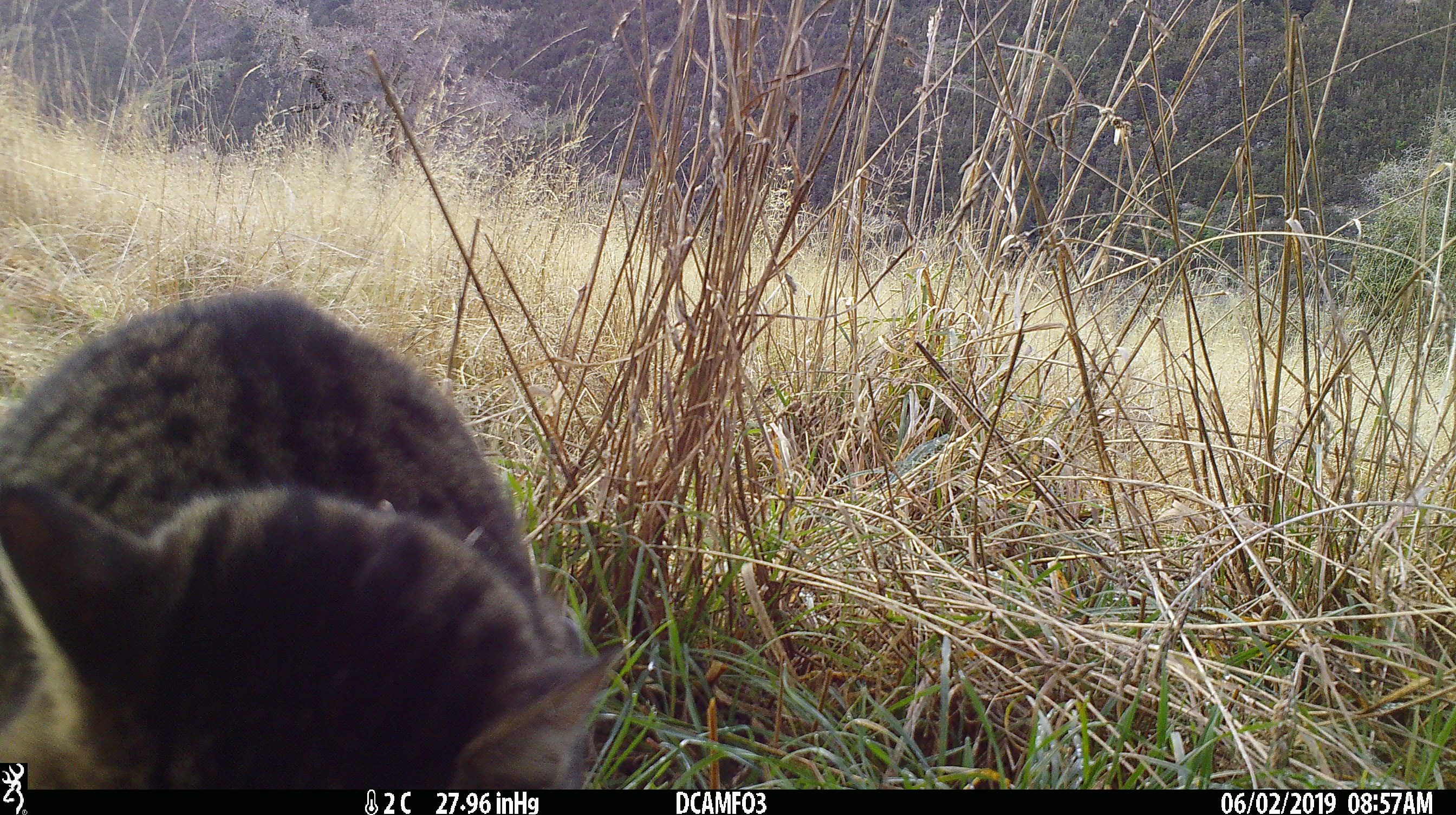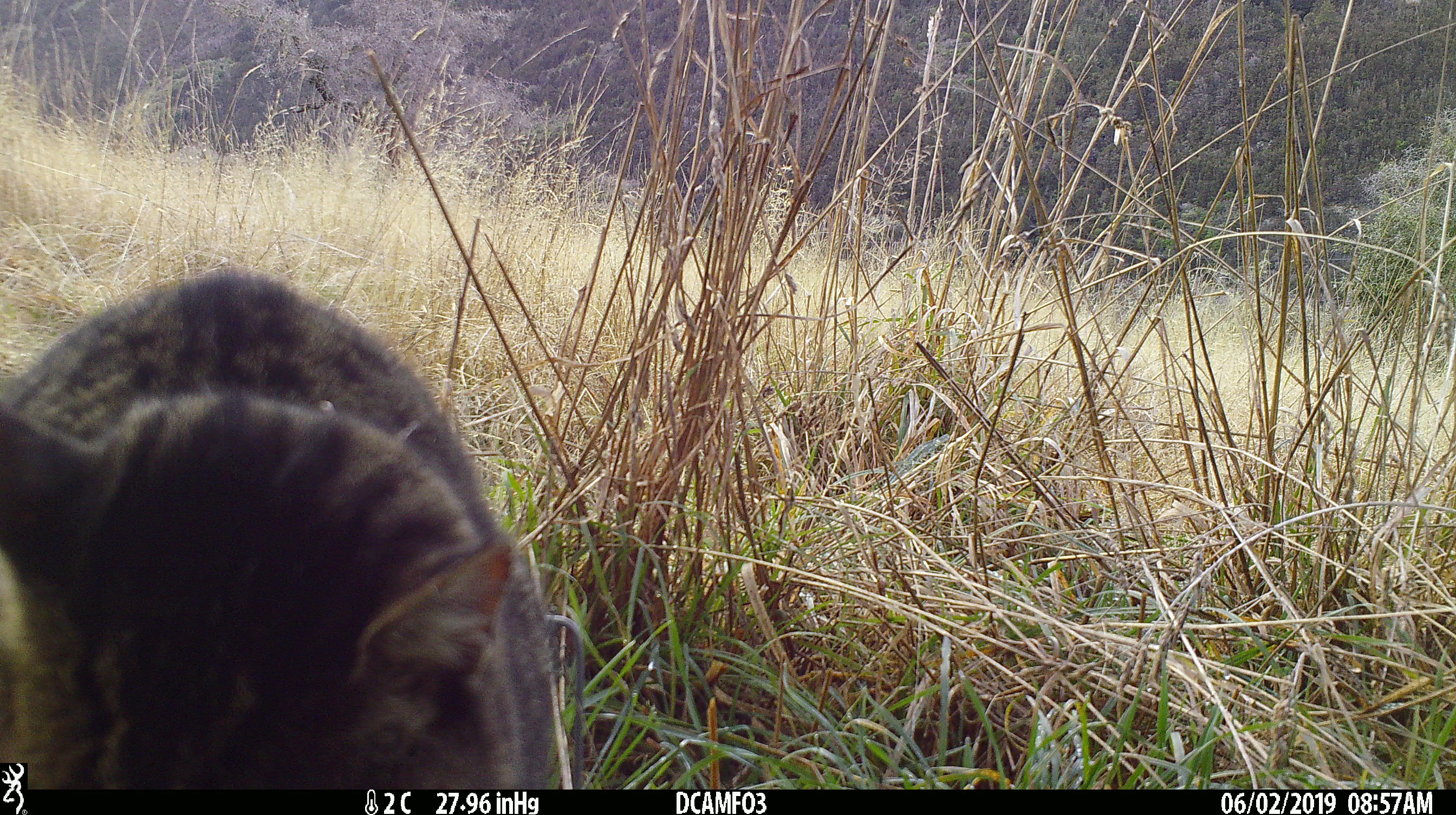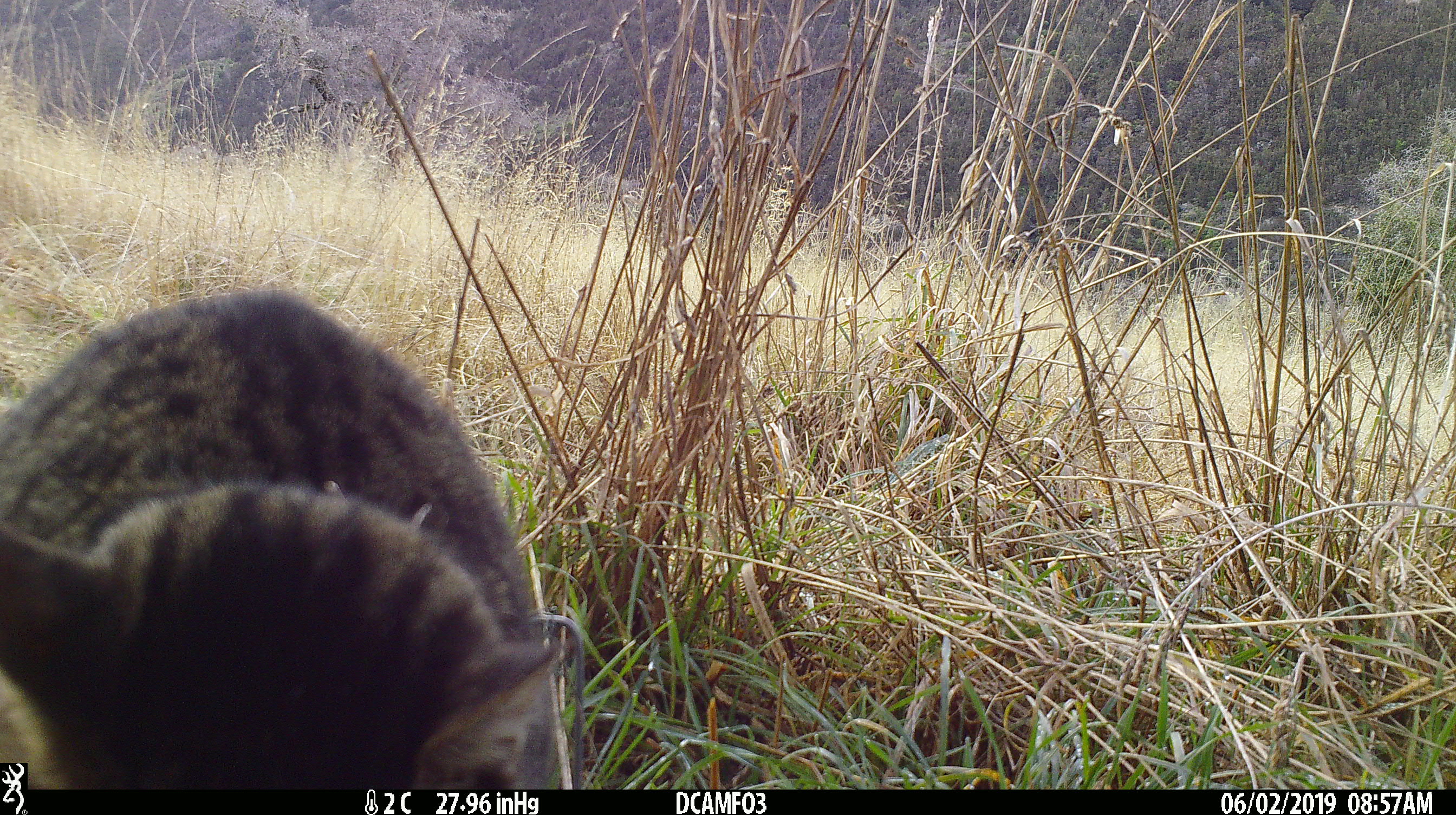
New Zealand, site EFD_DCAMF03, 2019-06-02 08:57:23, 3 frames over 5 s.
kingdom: Animalia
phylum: Chordata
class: Mammalia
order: Carnivora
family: Felidae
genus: Felis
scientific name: Felis catus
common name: domestic cat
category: cat